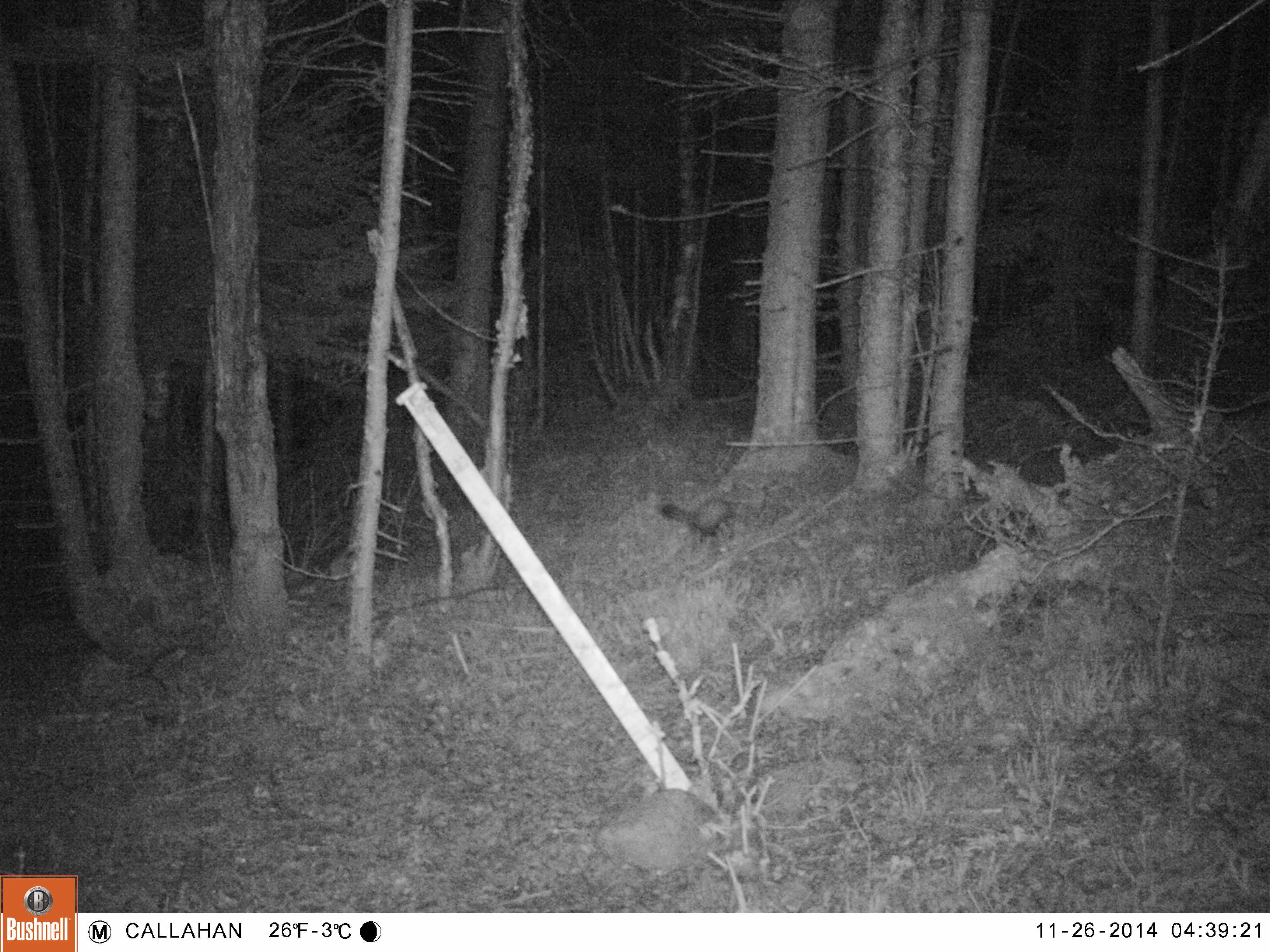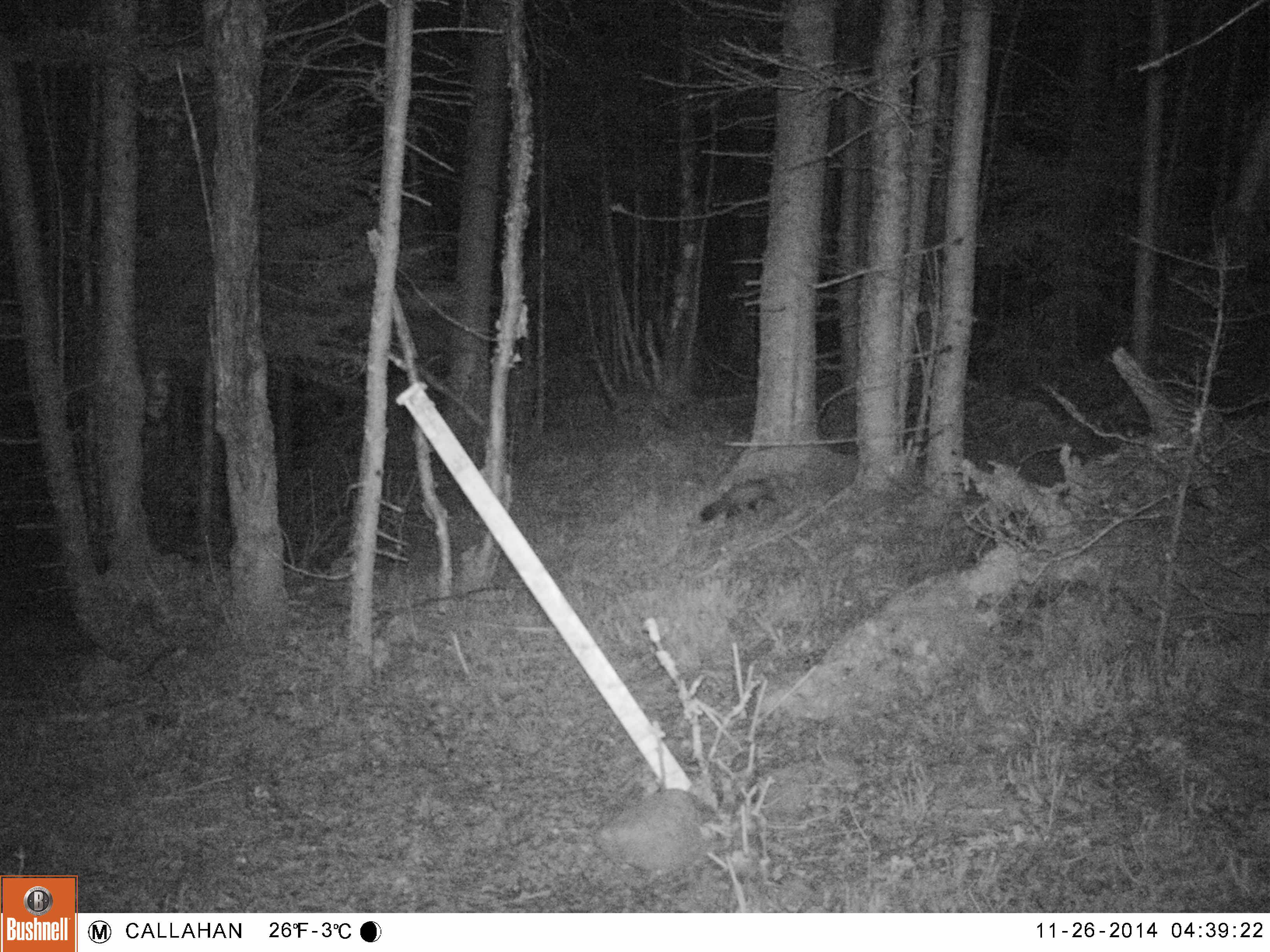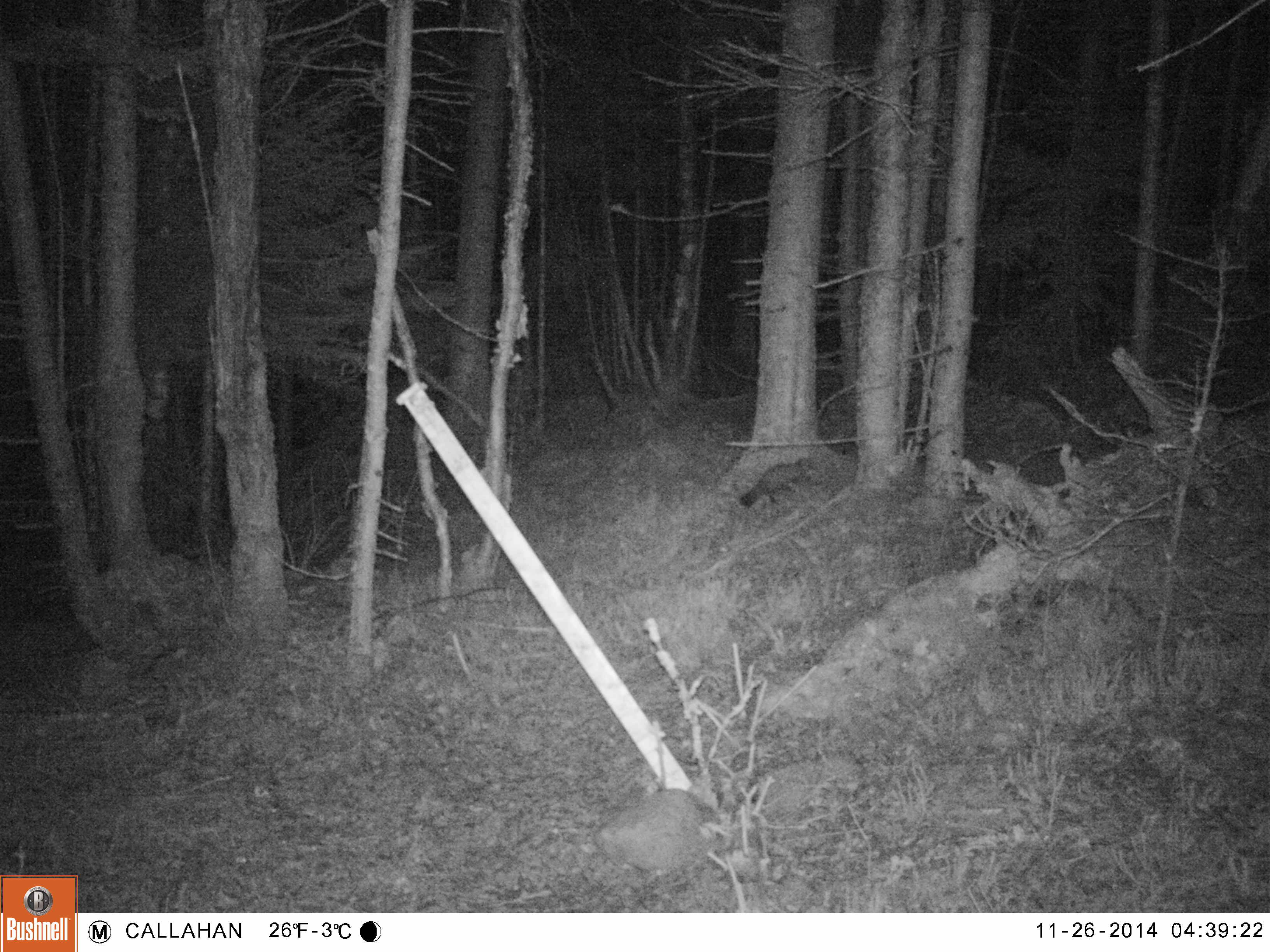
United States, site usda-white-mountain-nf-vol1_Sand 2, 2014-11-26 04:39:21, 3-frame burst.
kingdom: Animalia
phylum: Chordata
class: Mammalia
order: Carnivora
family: Mustelidae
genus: Martes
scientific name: Martes americana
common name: american marten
American marten (Martes americana).